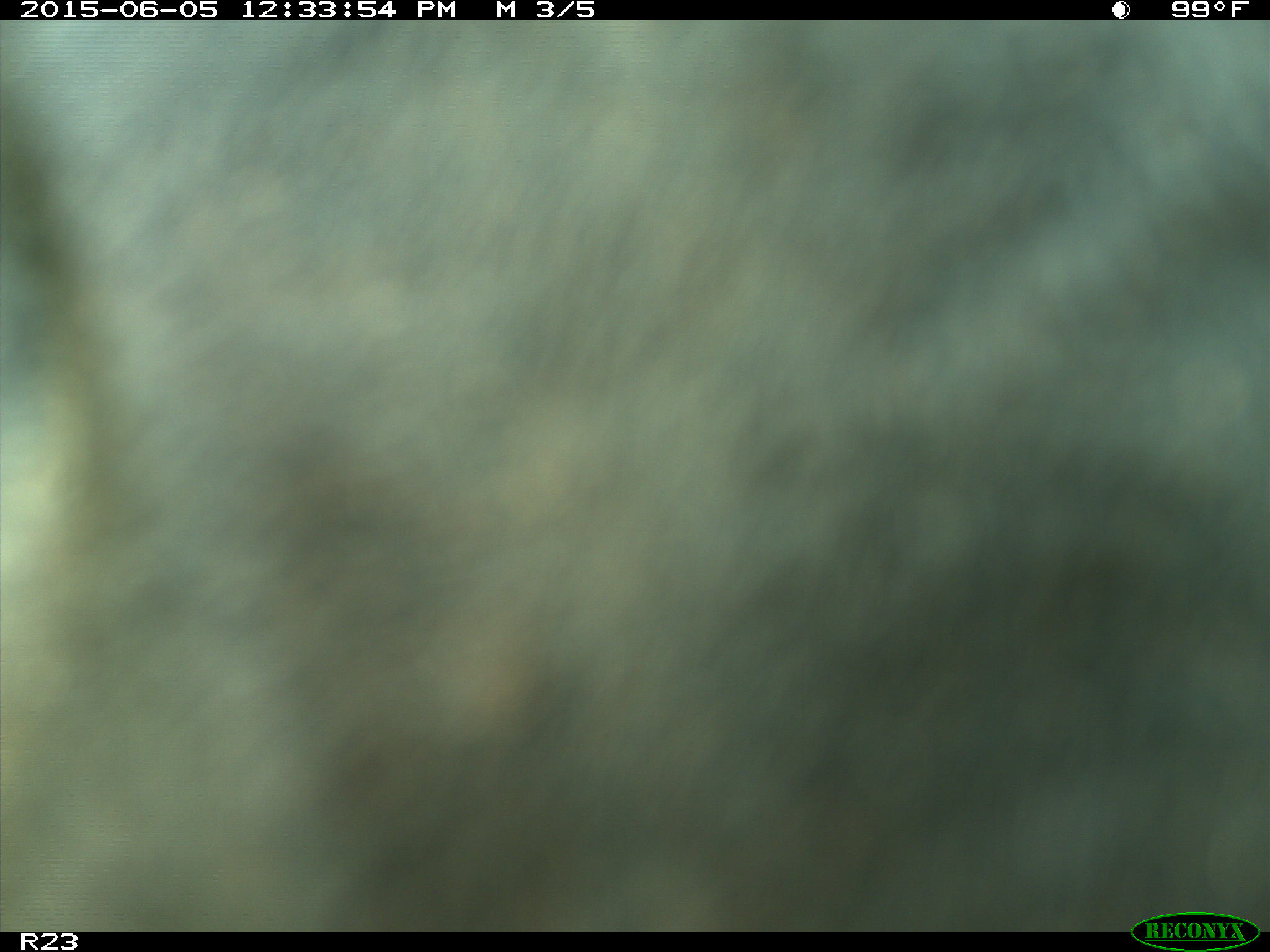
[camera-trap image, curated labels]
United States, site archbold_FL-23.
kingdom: Animalia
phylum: Chordata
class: Mammalia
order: Artiodactyla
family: Bovidae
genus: Bos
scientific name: Bos taurus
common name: domestic cow